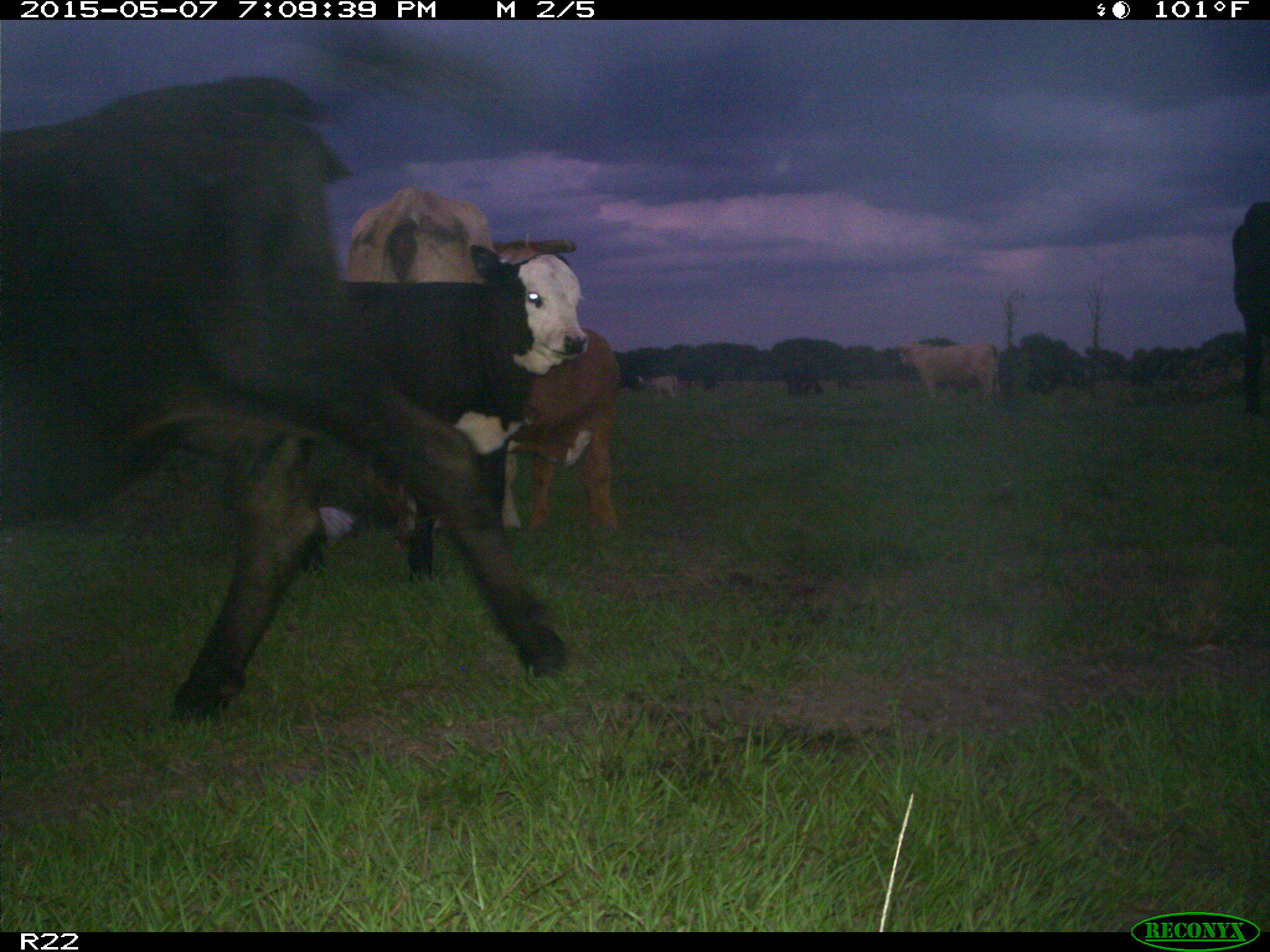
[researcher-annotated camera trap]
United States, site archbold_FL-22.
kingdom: Animalia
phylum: Chordata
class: Mammalia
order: Artiodactyla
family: Bovidae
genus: Bos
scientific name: Bos taurus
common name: domestic cow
Bos taurus (domestic cow).